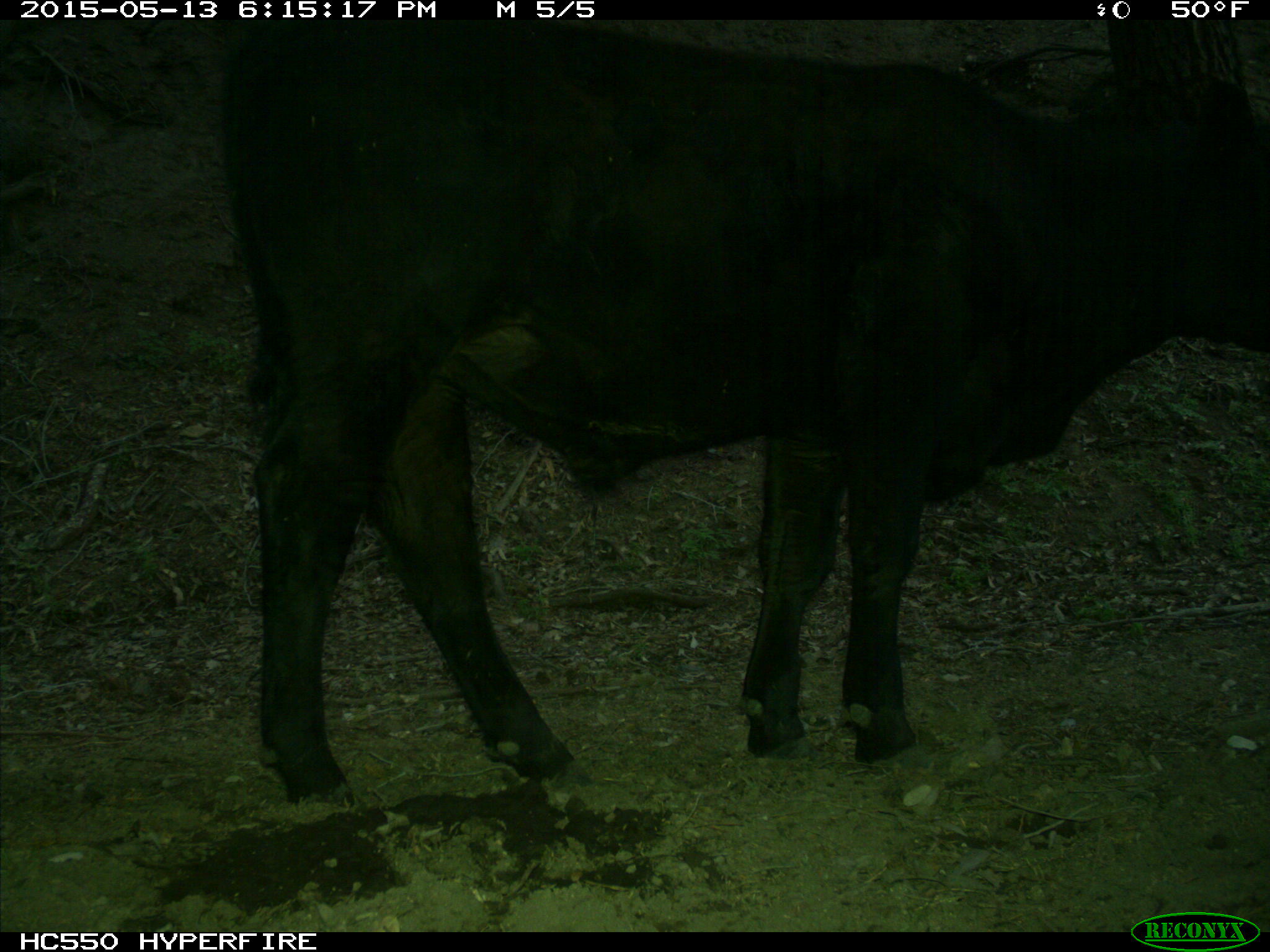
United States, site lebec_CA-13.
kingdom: Animalia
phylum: Chordata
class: Mammalia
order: Artiodactyla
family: Bovidae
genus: Bos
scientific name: Bos taurus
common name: domestic cow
Bos taurus (domestic cow).